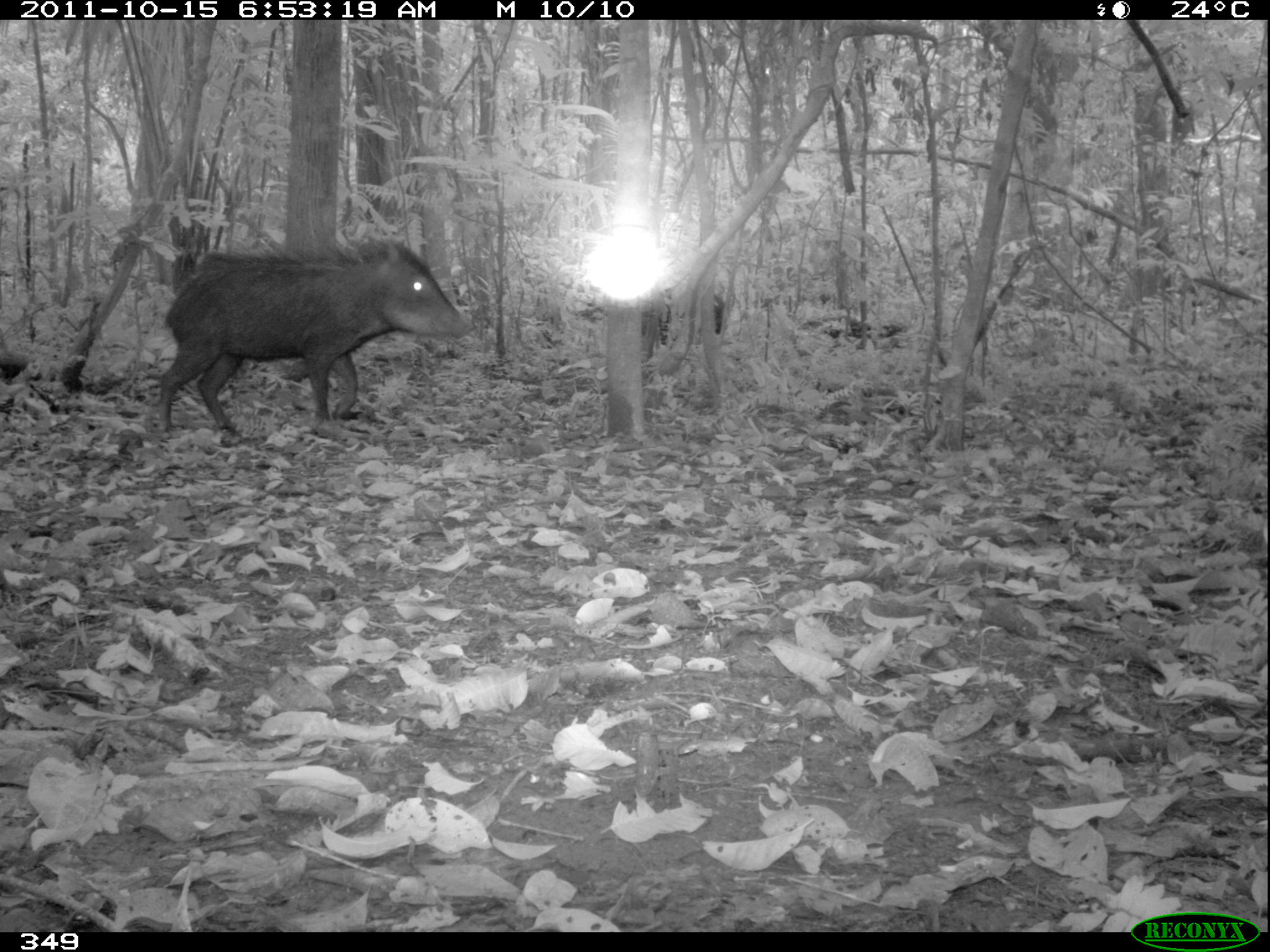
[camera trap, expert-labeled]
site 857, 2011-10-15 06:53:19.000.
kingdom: Animalia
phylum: Chordata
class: Mammalia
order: Artiodactyla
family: Tayassuidae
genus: Tayassu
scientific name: Tayassu pecari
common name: white-lipped peccary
Tayassu pecari (white-lipped peccary).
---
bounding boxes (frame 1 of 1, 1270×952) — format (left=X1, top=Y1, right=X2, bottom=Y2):
tayassu pecari: (left=156, top=239, right=473, bottom=449); (left=640, top=284, right=725, bottom=345)